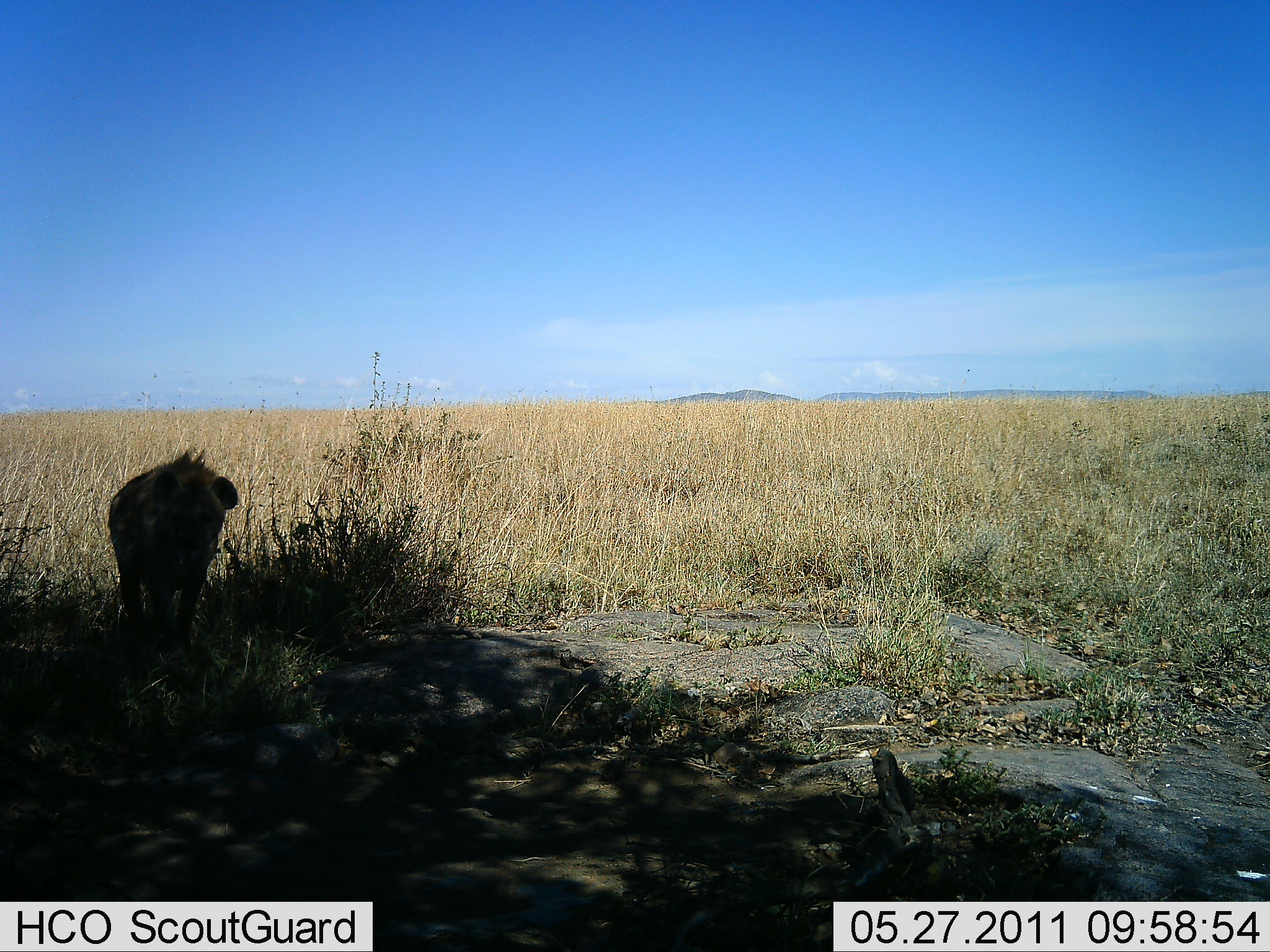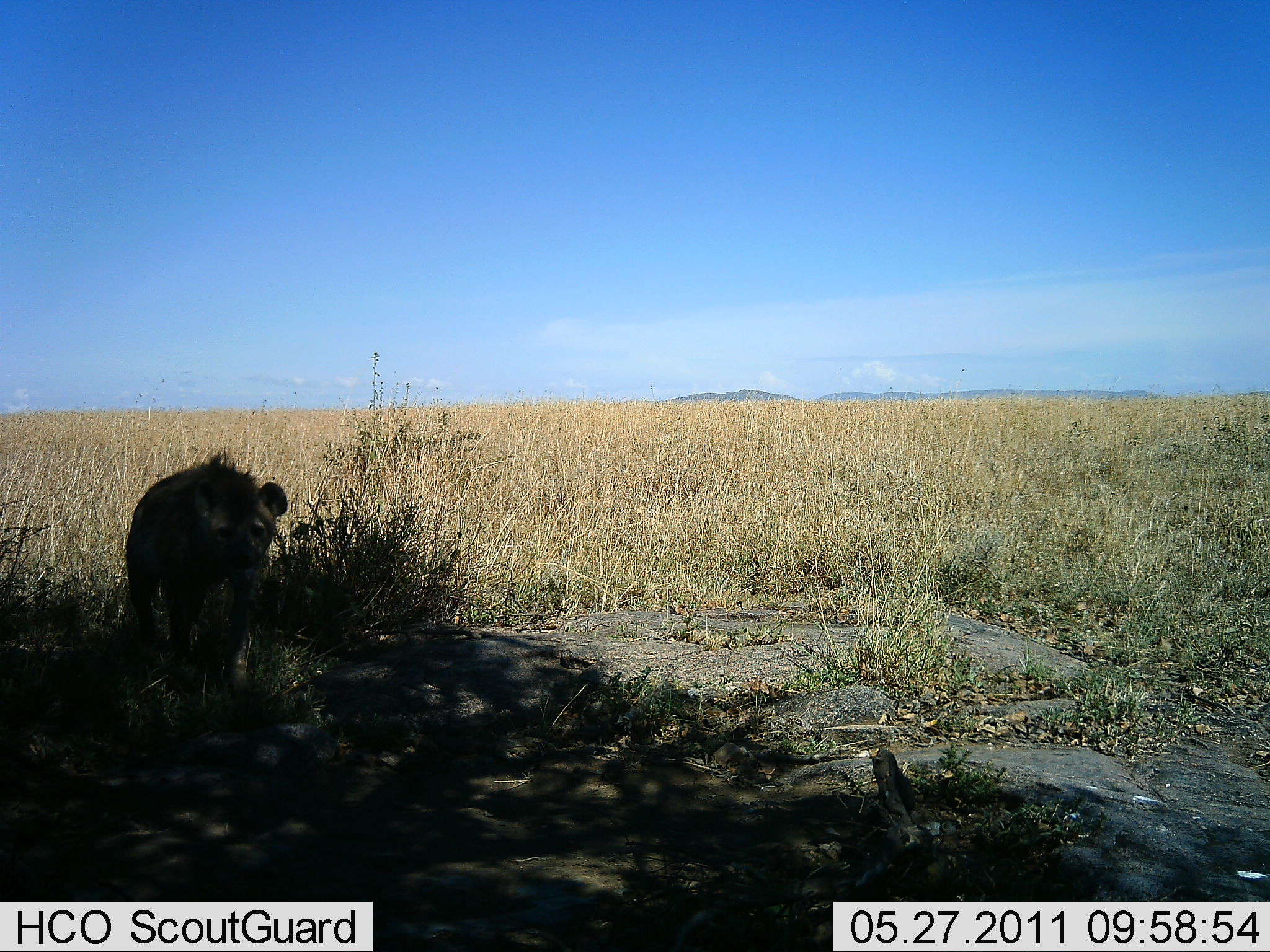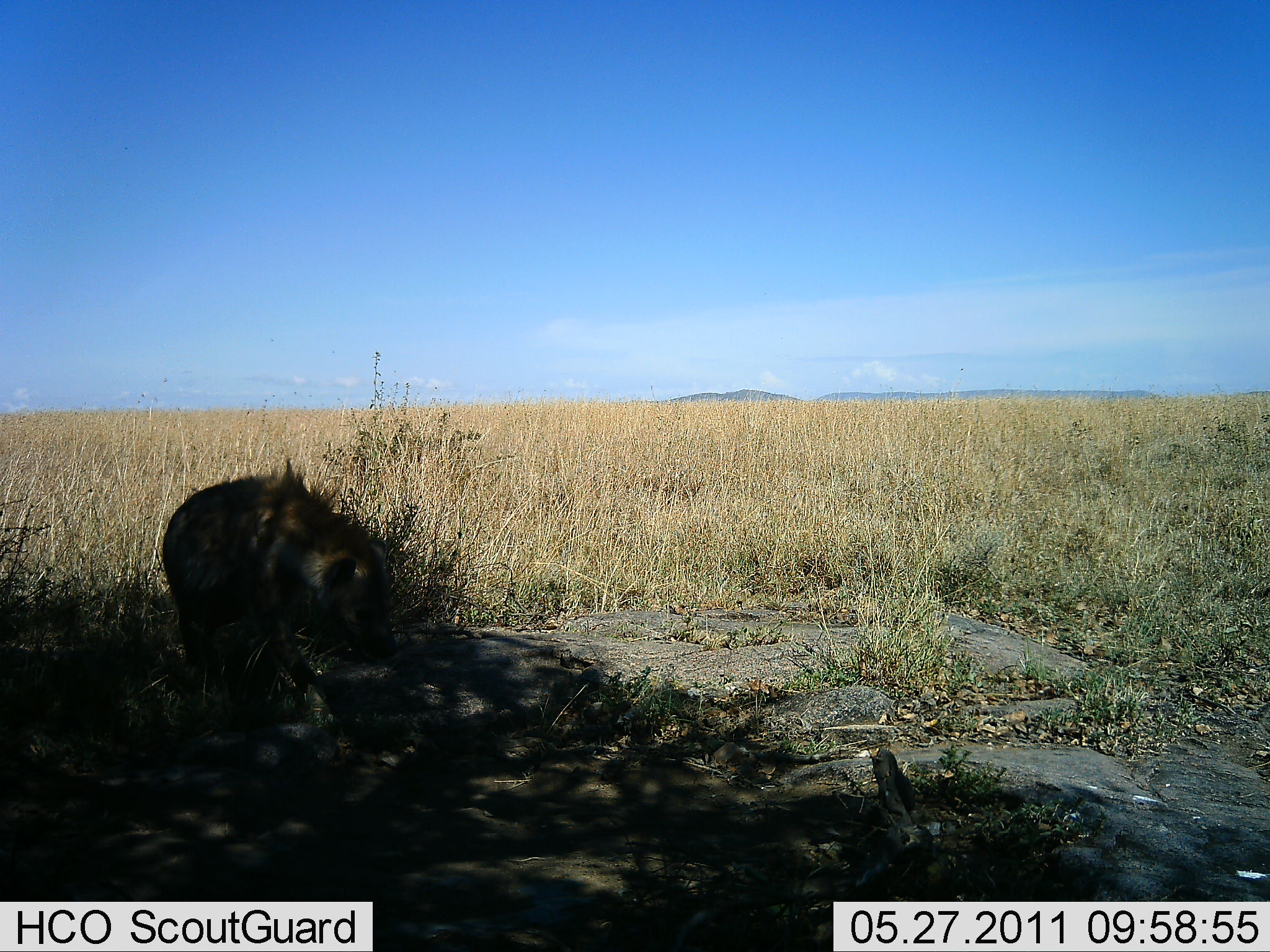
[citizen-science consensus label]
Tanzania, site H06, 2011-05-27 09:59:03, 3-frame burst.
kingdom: Animalia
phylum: Chordata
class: Mammalia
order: Carnivora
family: Hyaenidae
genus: Crocuta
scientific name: Crocuta crocuta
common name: spotted hyena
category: hyenaspotted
Hyenaspotted (spotted hyena) (Crocuta crocuta), count 1. Behavior (volunteer vote fractions): standing 0%, resting 0%, moving 100%, interacting 0%. Young present (vote fraction): 0%. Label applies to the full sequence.